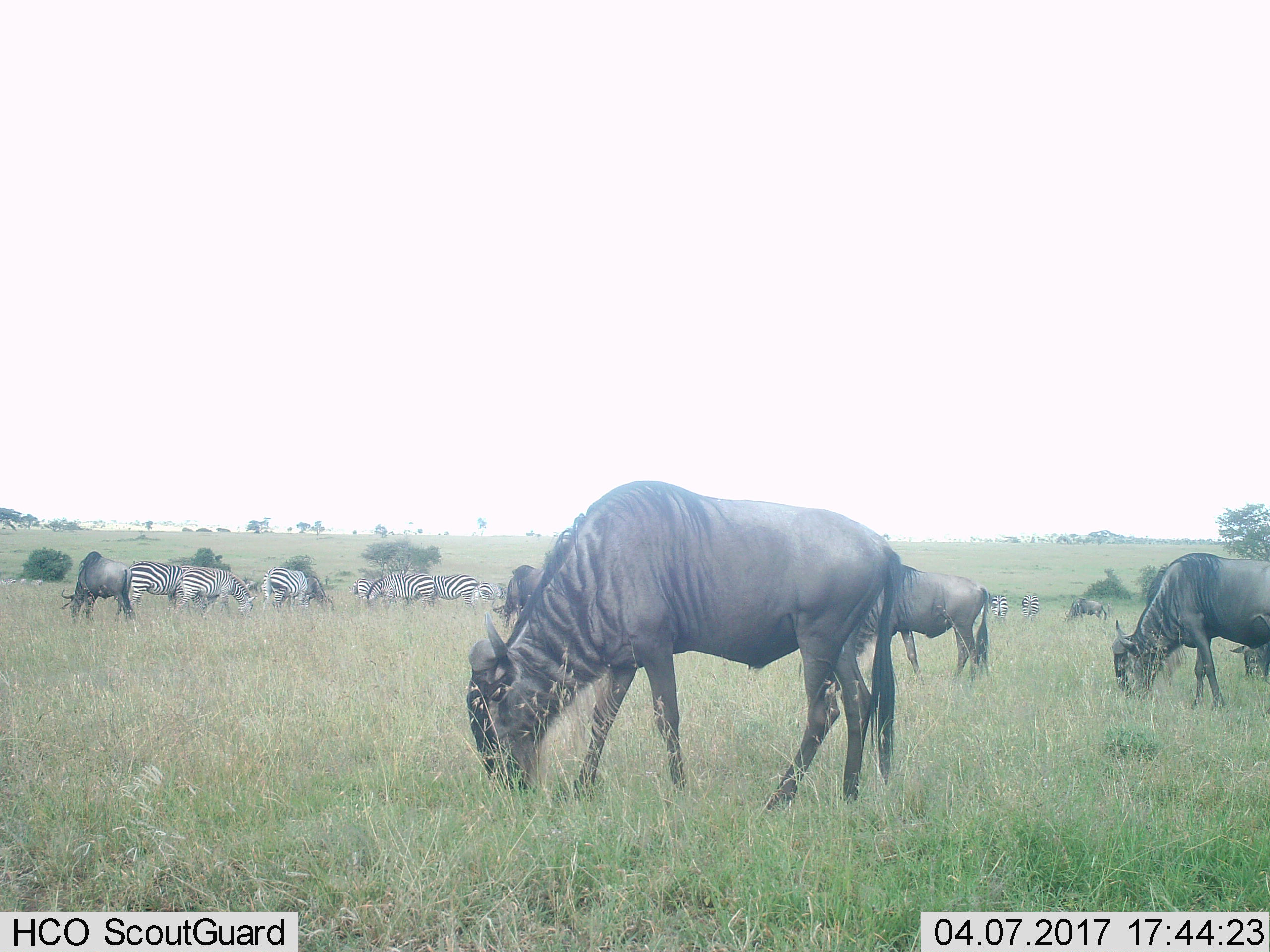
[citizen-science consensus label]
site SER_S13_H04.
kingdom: Animalia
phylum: Chordata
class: Mammalia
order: Artiodactyla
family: Bovidae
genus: Connochaetes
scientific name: Connochaetes taurinus taurinus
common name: blue wildebeest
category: wildebeestblue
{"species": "wildebeestblue (blue wildebeest) (Connochaetes taurinus taurinus)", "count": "6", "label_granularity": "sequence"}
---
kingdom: Animalia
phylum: Chordata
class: Mammalia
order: Perissodactyla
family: Equidae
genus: Equus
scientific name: Equus quagga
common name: plains zebra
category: zebraplains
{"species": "zebraplains (plains zebra) (Equus quagga)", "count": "9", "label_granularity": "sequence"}